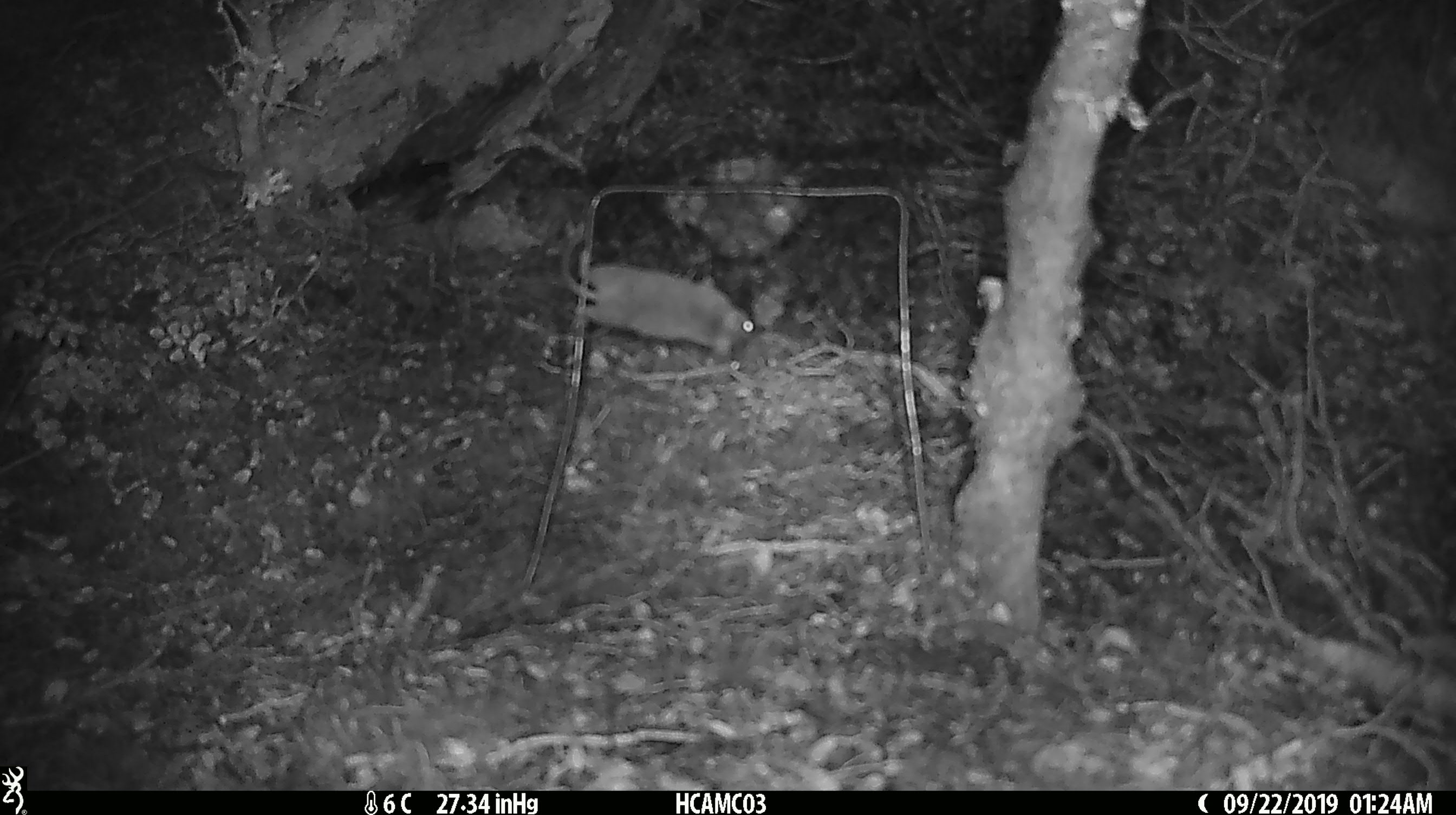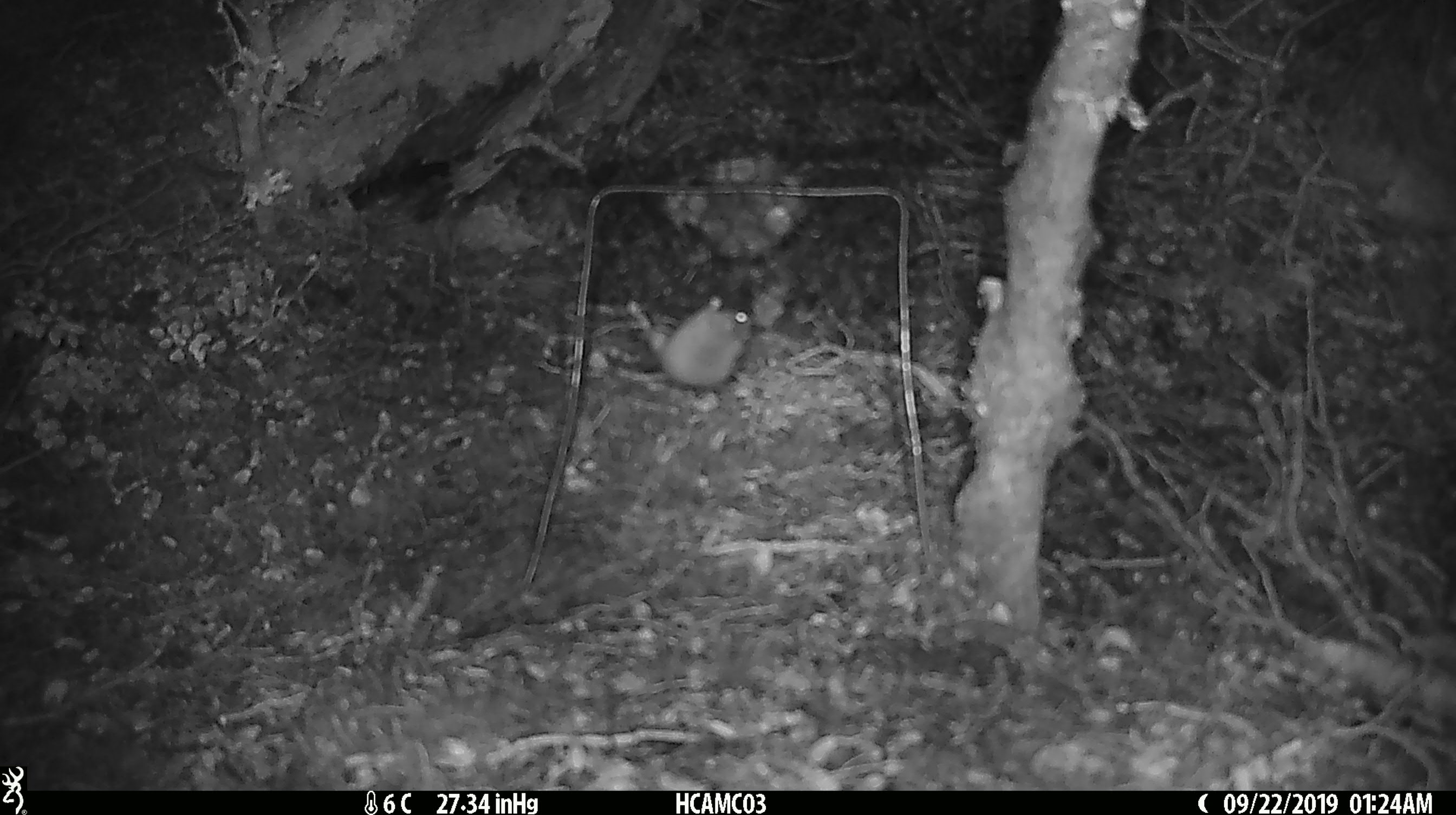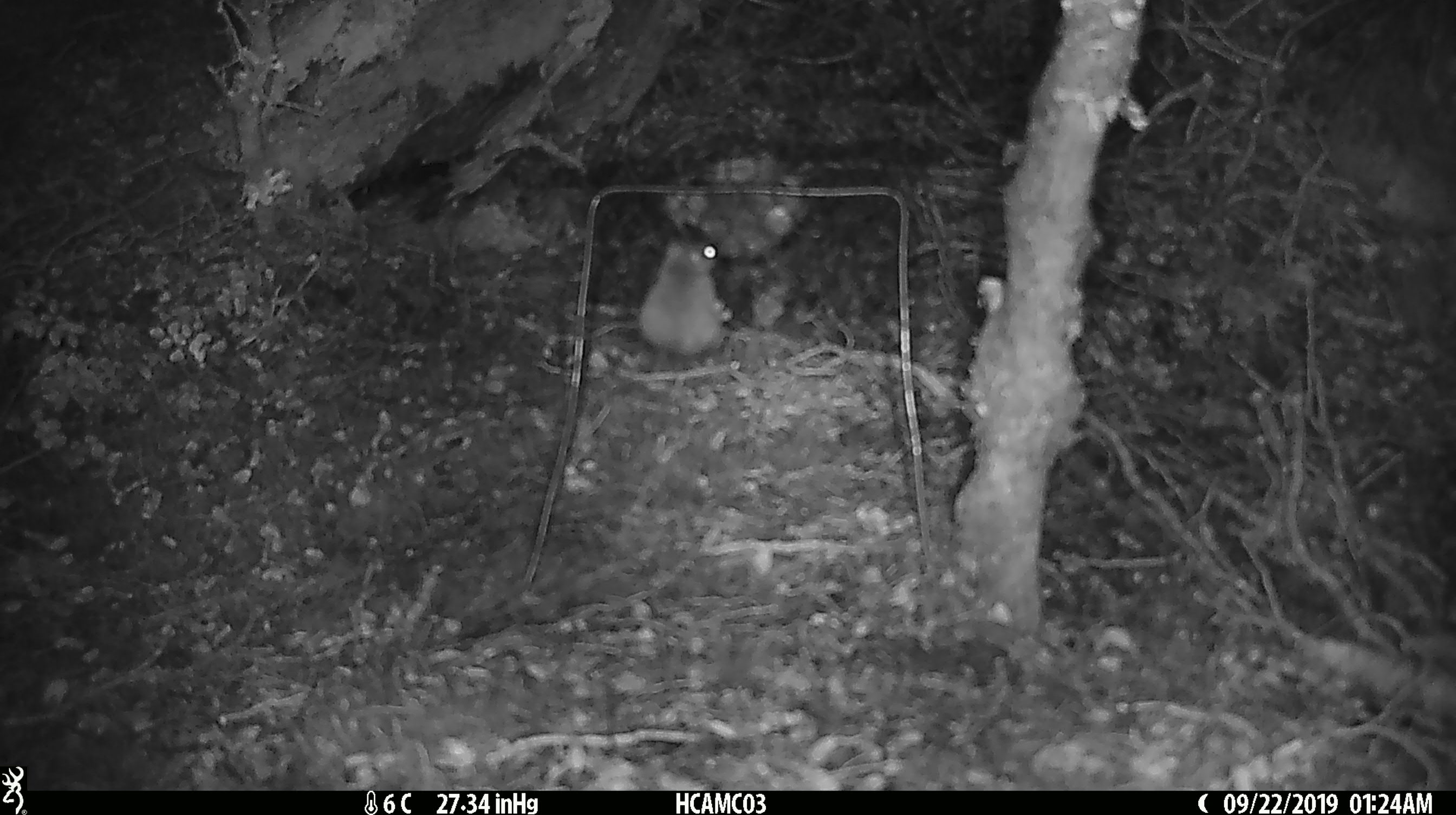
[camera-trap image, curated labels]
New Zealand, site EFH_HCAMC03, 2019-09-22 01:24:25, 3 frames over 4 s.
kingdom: Animalia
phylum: Chordata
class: Mammalia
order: Rodentia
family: Muridae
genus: Mus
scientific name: Mus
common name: mouse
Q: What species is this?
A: Mouse (Mus).